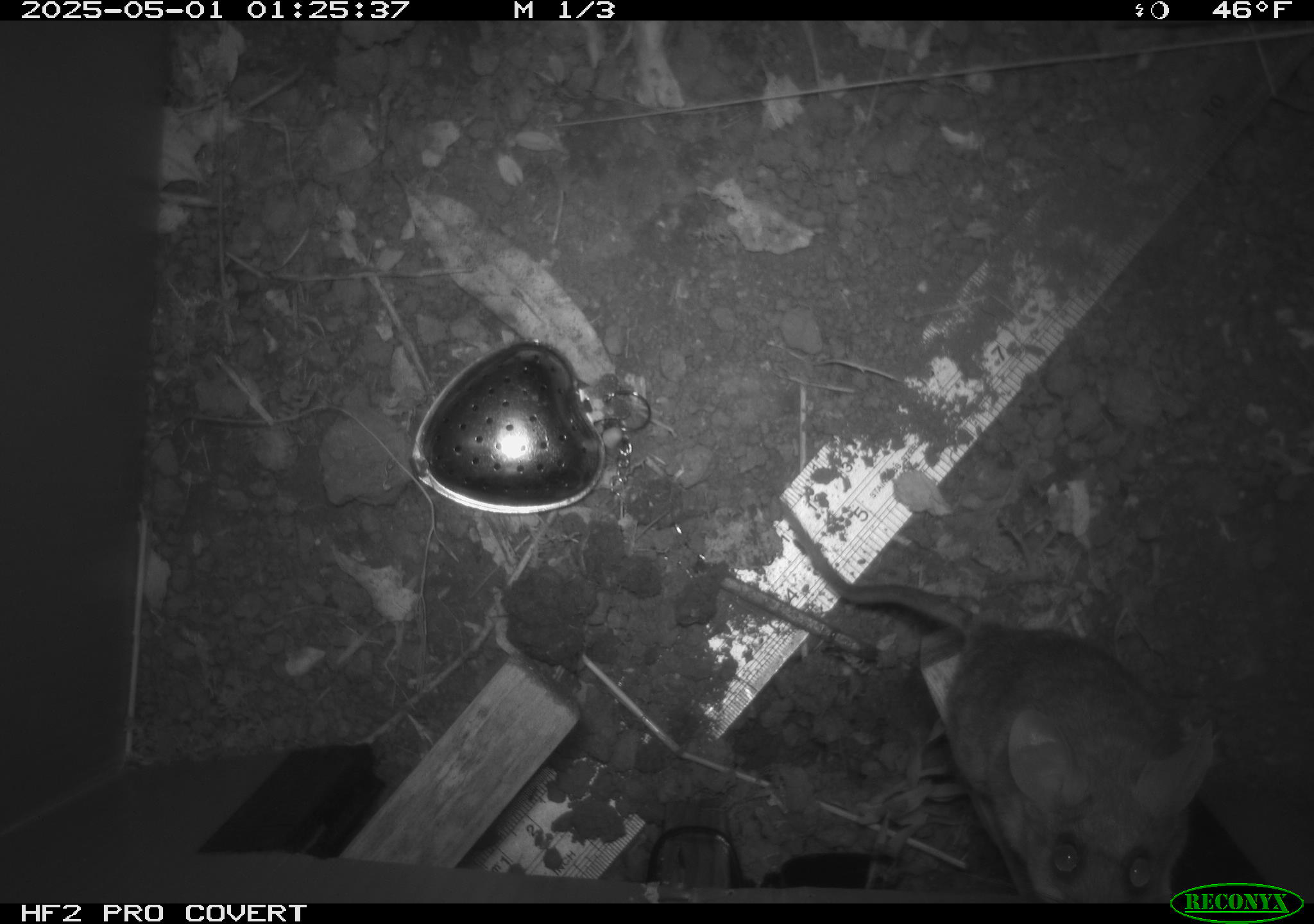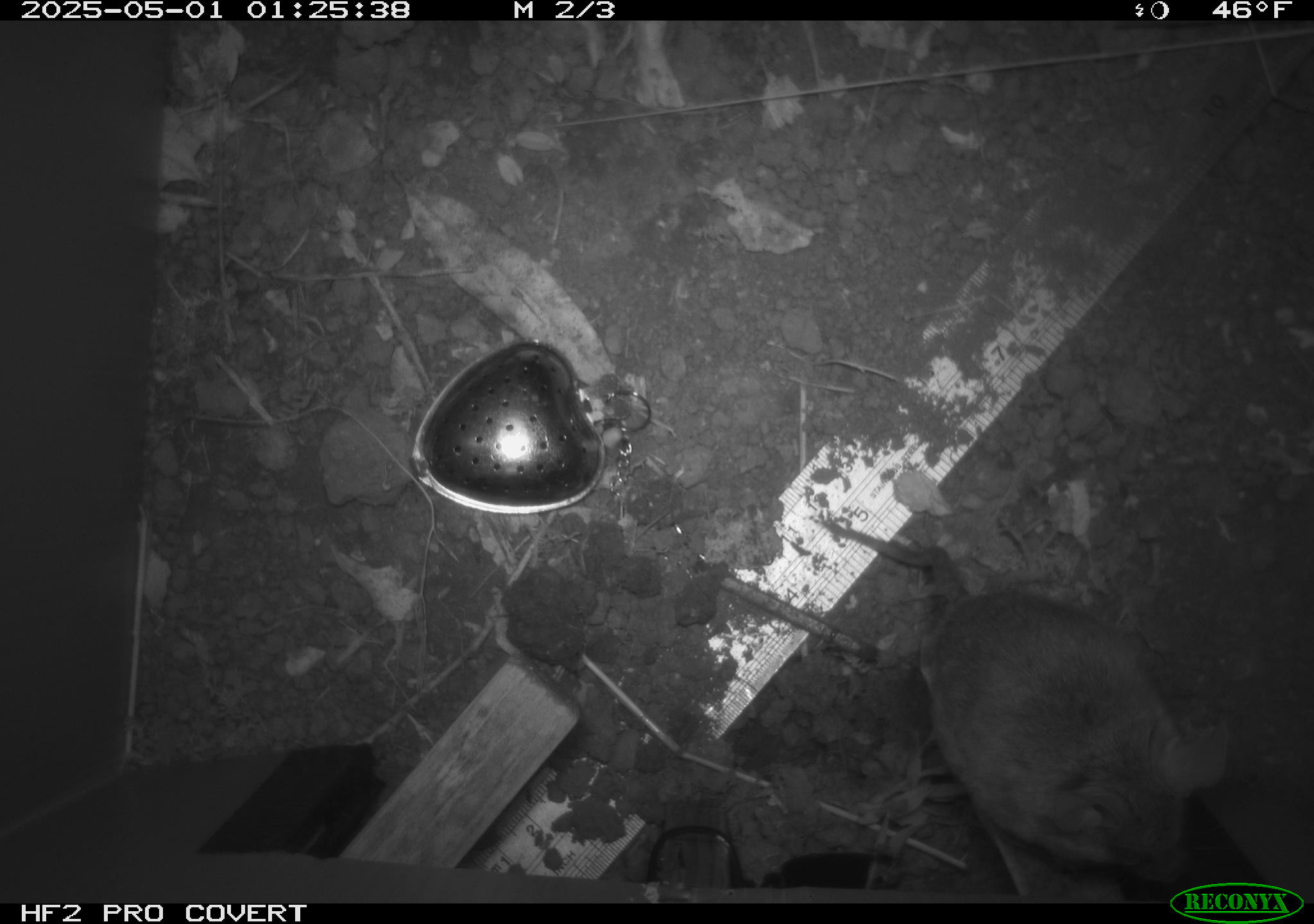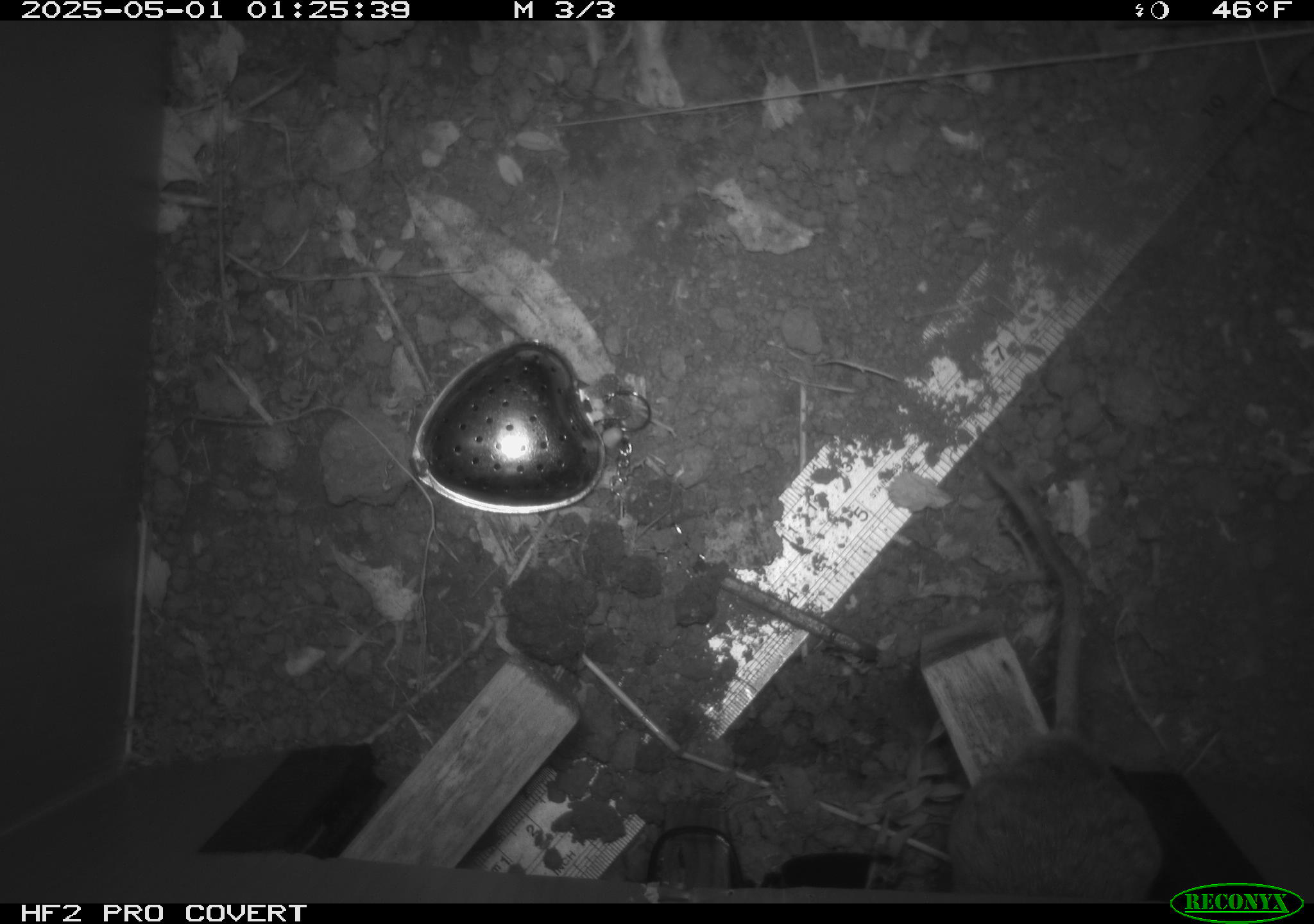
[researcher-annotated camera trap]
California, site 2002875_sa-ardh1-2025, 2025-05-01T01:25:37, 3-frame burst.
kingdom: Animalia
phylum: Chordata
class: Mammalia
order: Rodentia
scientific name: Rodentia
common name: mouse species